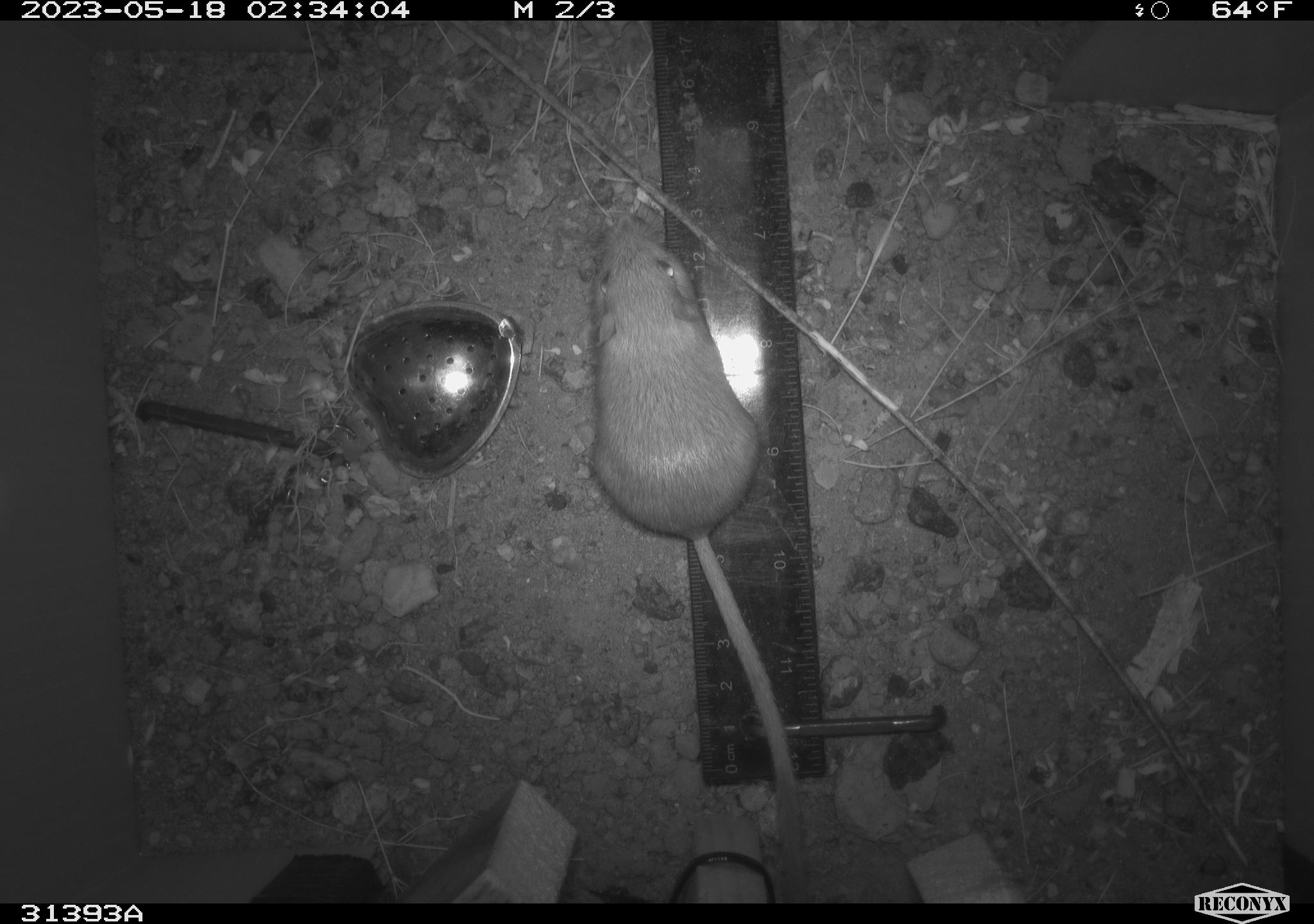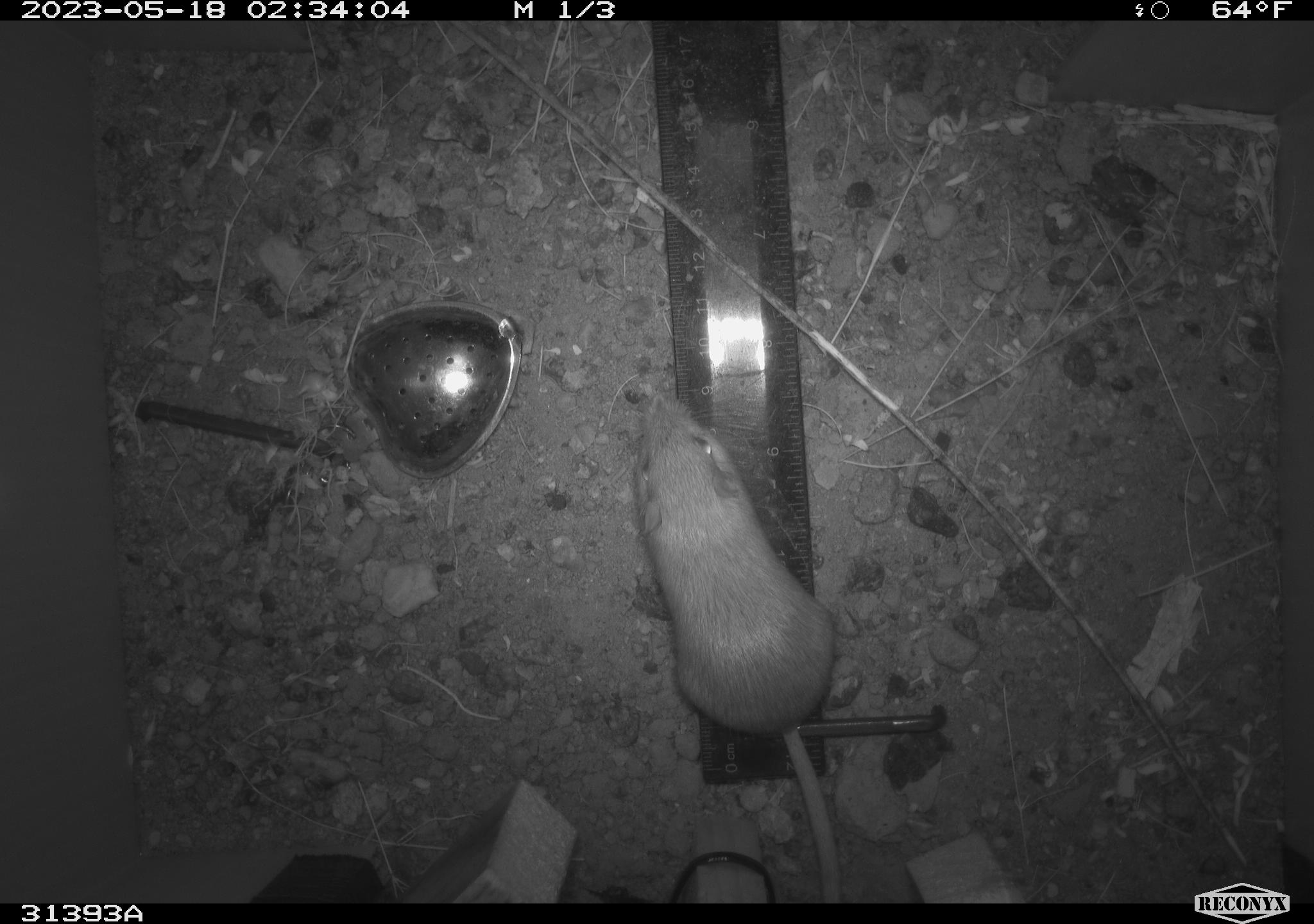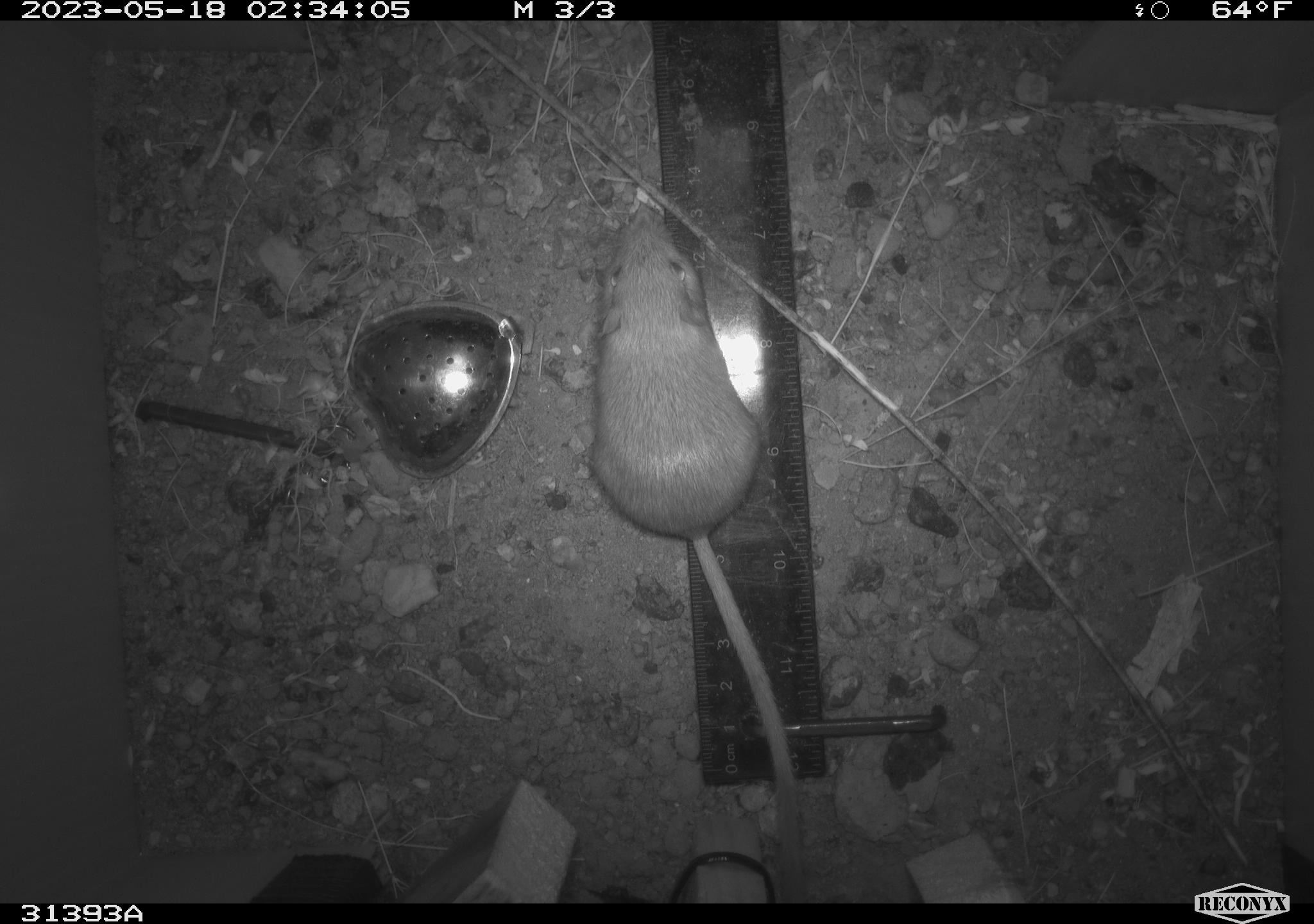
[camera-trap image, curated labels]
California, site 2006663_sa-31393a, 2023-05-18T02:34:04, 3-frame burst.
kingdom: Animalia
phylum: Chordata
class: Mammalia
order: Rodentia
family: Heteromyidae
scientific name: Heteromyidae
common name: kangaroo rats and pocket mice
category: heteromyidae family